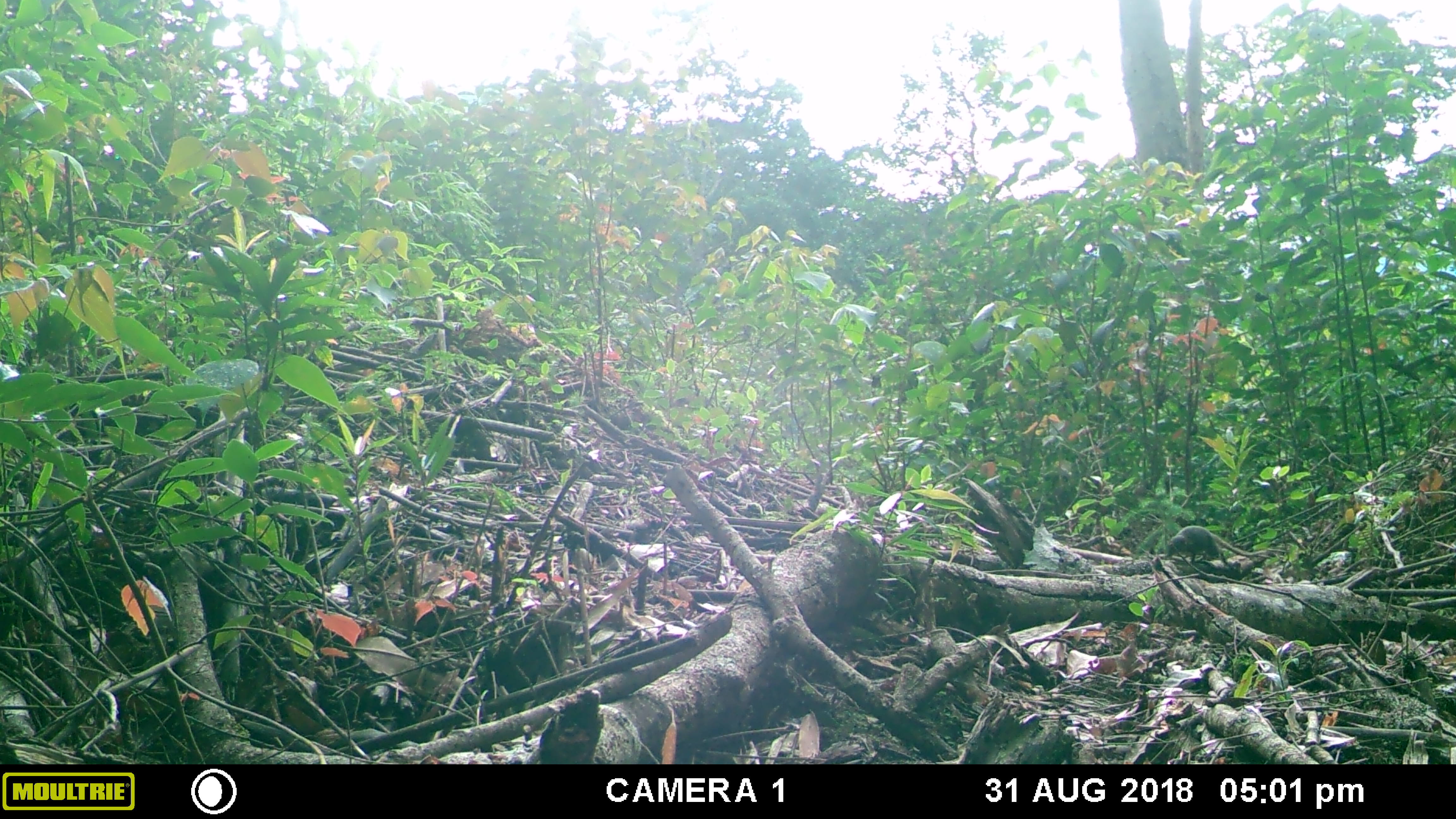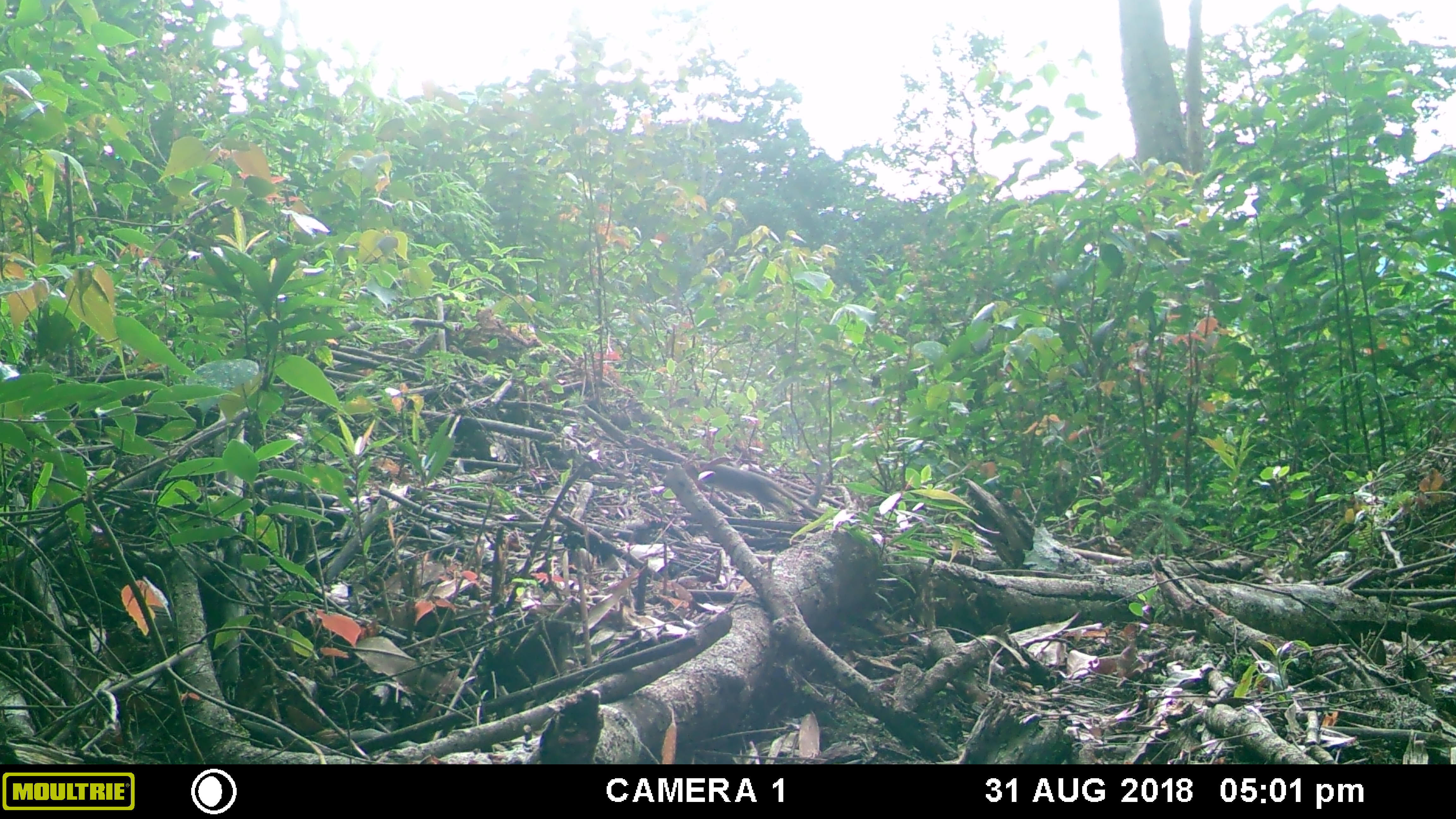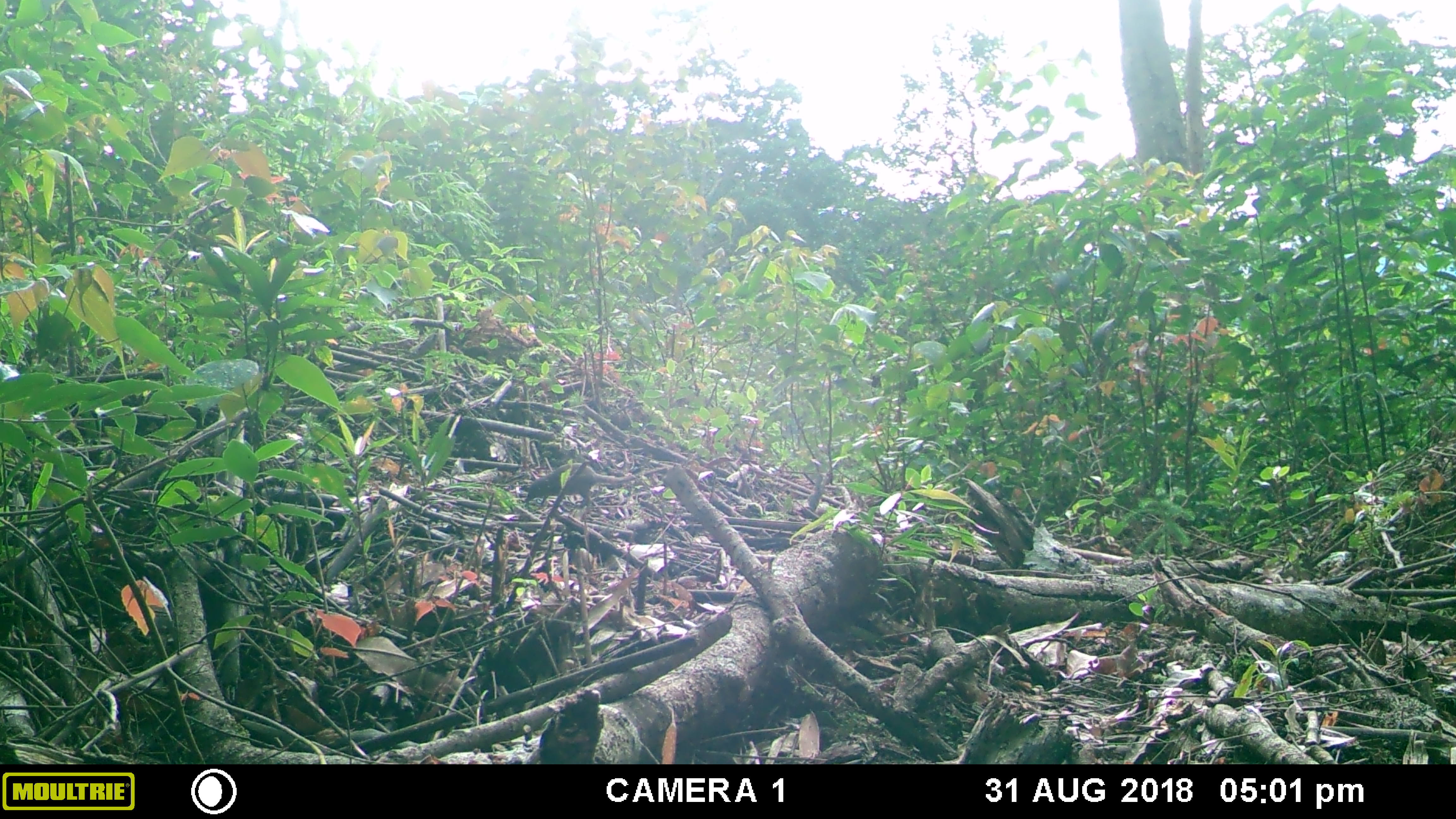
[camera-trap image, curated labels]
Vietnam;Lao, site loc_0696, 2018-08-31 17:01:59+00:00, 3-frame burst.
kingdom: Animalia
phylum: Chordata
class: Mammalia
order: Scandentia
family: Tupaiidae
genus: Tupaia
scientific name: Tupaia belangeri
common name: northern treeshrew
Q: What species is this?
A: Northern treeshrew (Tupaia belangeri).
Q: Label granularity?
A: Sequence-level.